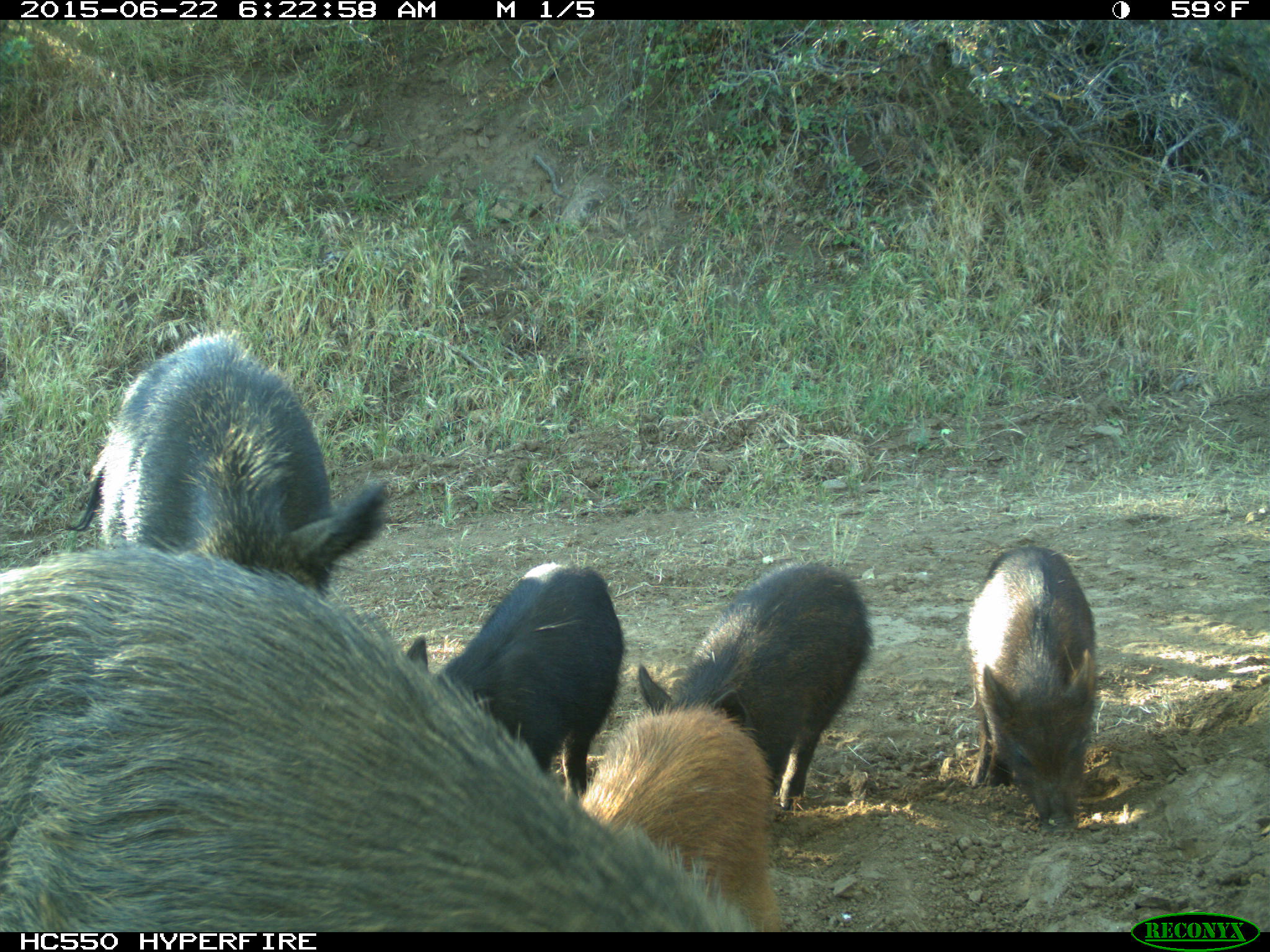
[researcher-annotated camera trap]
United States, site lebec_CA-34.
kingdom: Animalia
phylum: Chordata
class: Mammalia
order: Artiodactyla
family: Suidae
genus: Sus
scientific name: Sus scrofa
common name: wild boar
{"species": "Sus scrofa (wild boar)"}